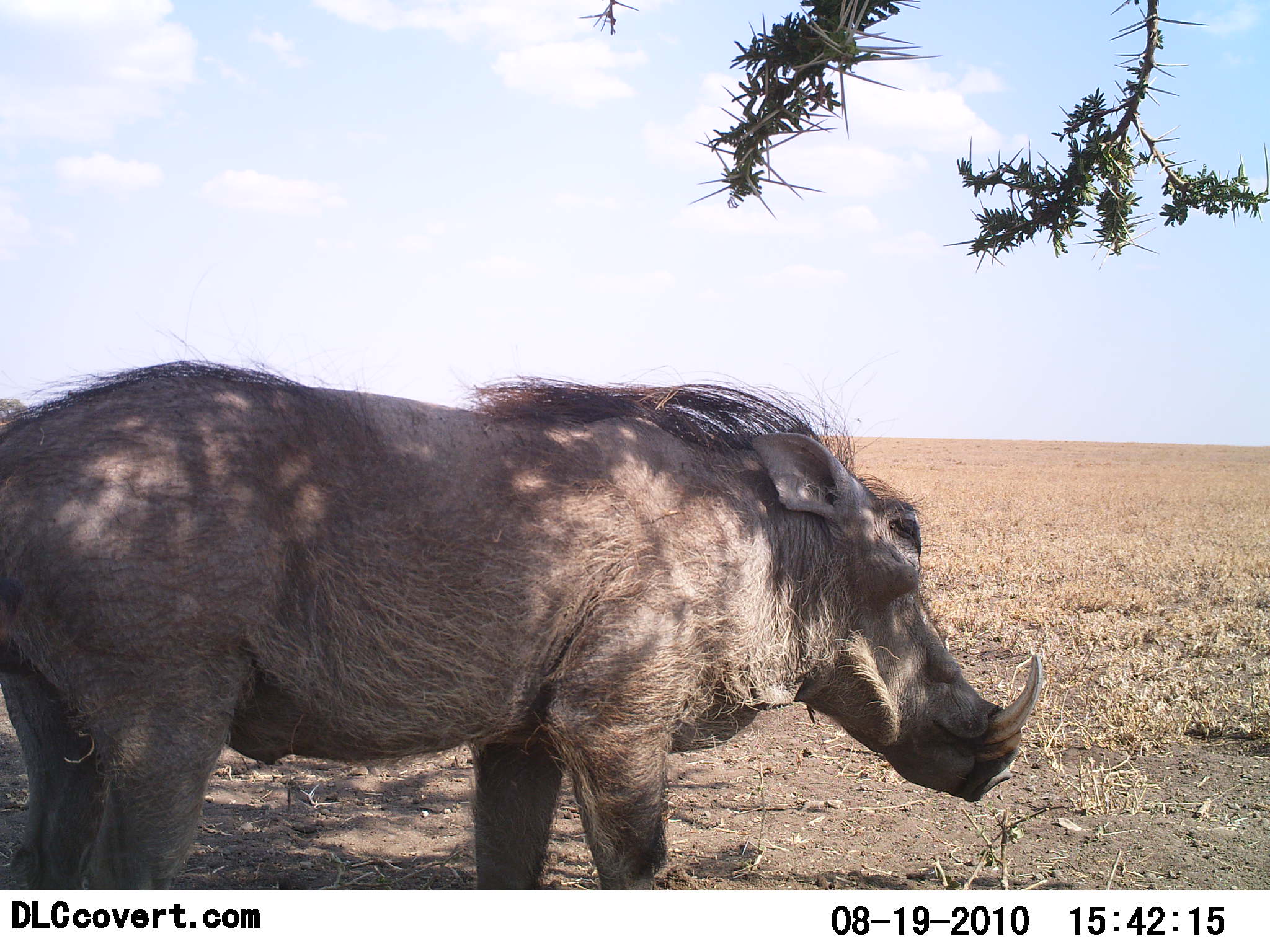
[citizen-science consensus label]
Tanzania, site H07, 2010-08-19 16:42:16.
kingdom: Animalia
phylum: Chordata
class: Mammalia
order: Artiodactyla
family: Suidae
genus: Phacochoerus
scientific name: Phacochoerus africanus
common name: warthog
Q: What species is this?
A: Warthog (Phacochoerus africanus).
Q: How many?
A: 1.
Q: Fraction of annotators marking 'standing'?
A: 93%.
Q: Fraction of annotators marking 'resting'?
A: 0%.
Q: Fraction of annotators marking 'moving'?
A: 7%.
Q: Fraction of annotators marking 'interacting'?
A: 0%.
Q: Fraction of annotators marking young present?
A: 0%.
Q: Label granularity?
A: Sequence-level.